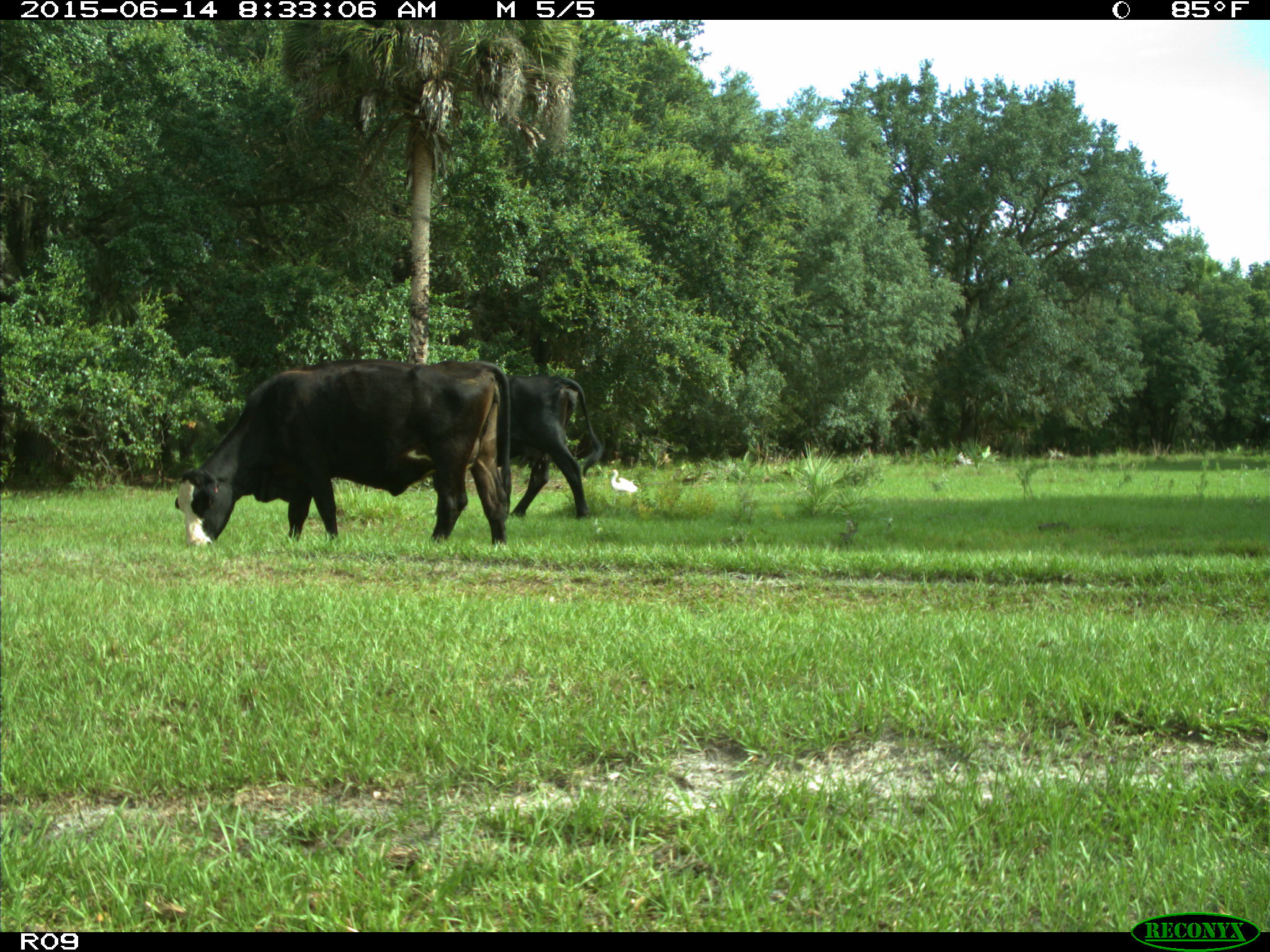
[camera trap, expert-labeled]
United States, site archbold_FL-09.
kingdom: Animalia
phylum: Chordata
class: Mammalia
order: Artiodactyla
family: Bovidae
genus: Bos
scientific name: Bos taurus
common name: domestic cow